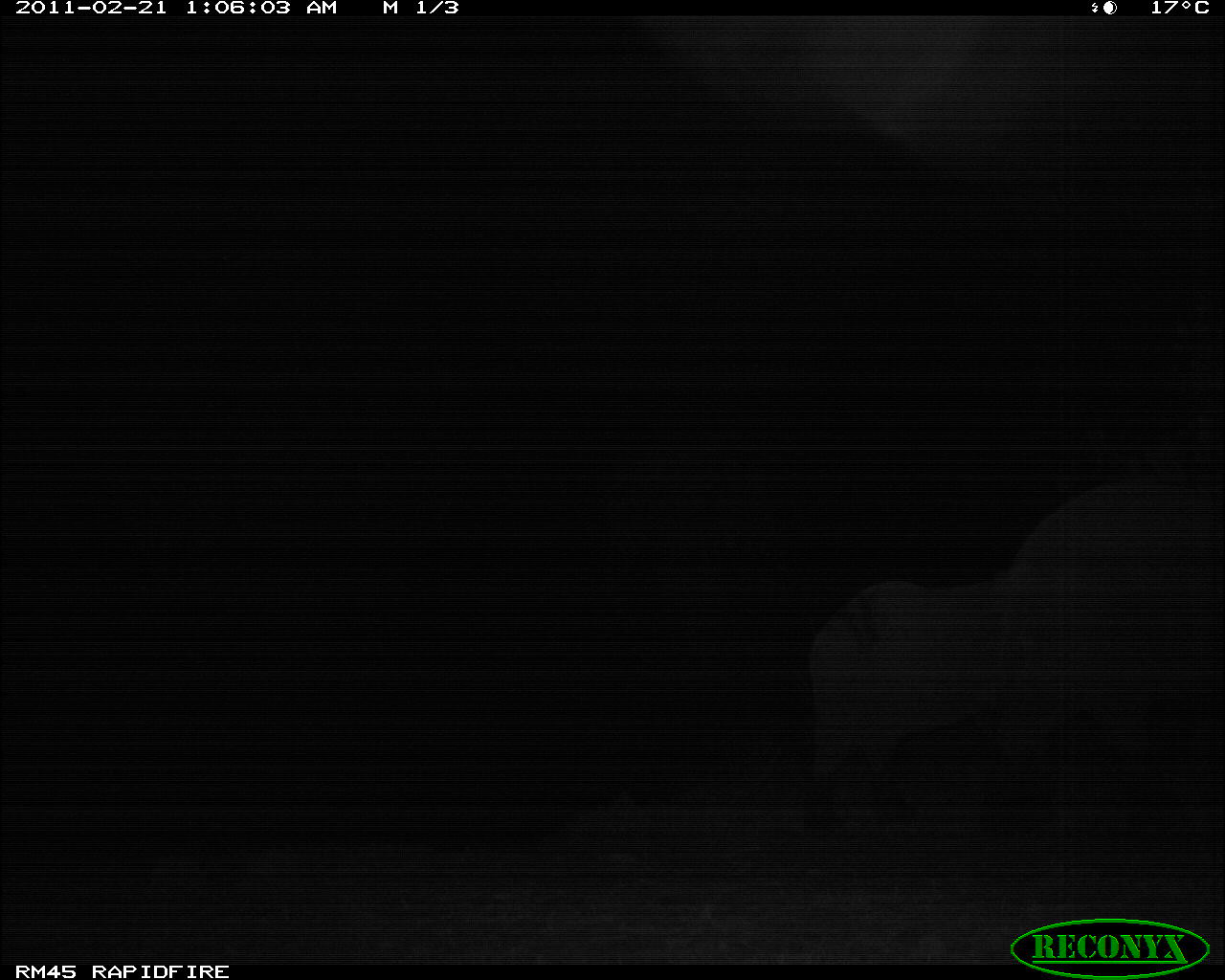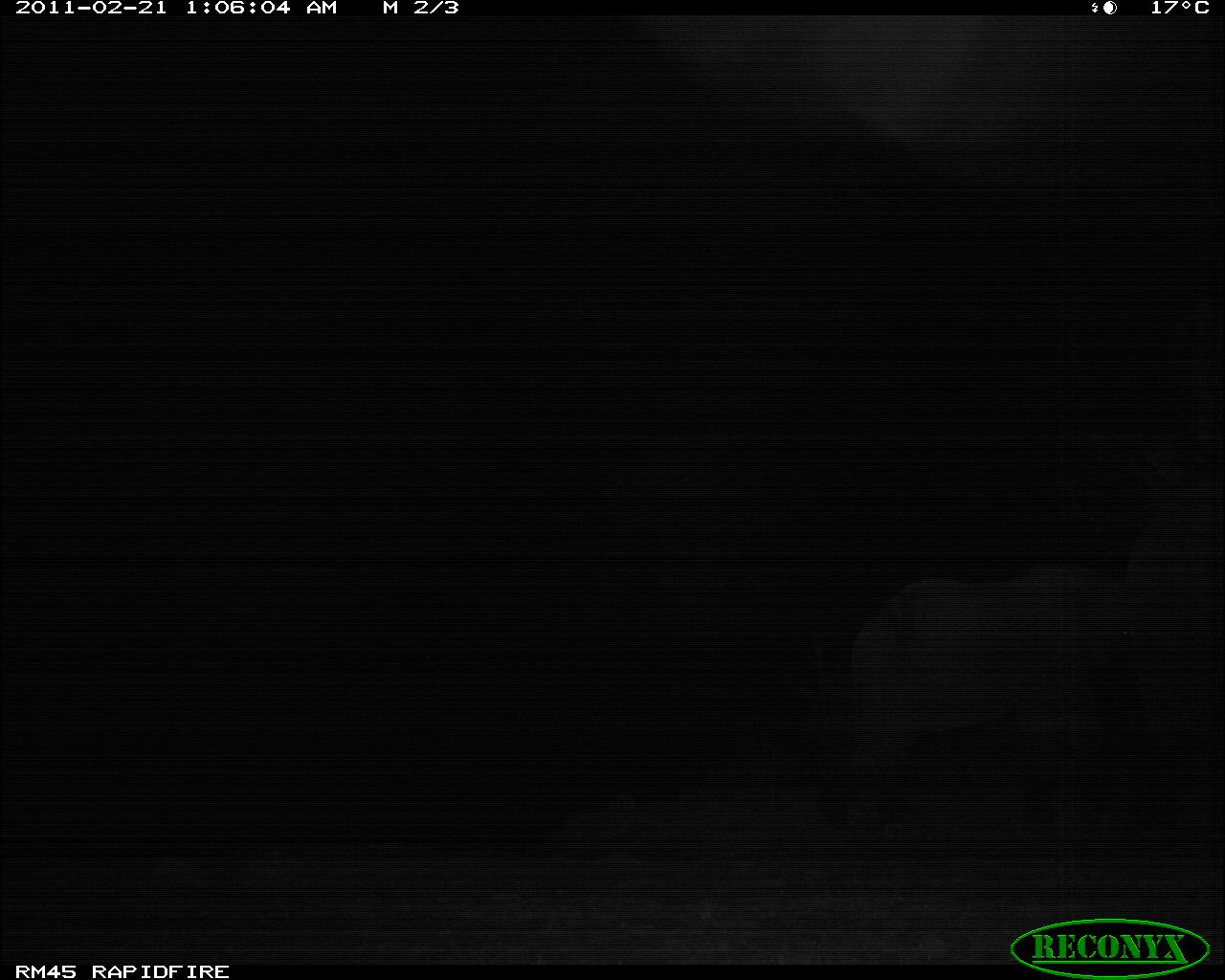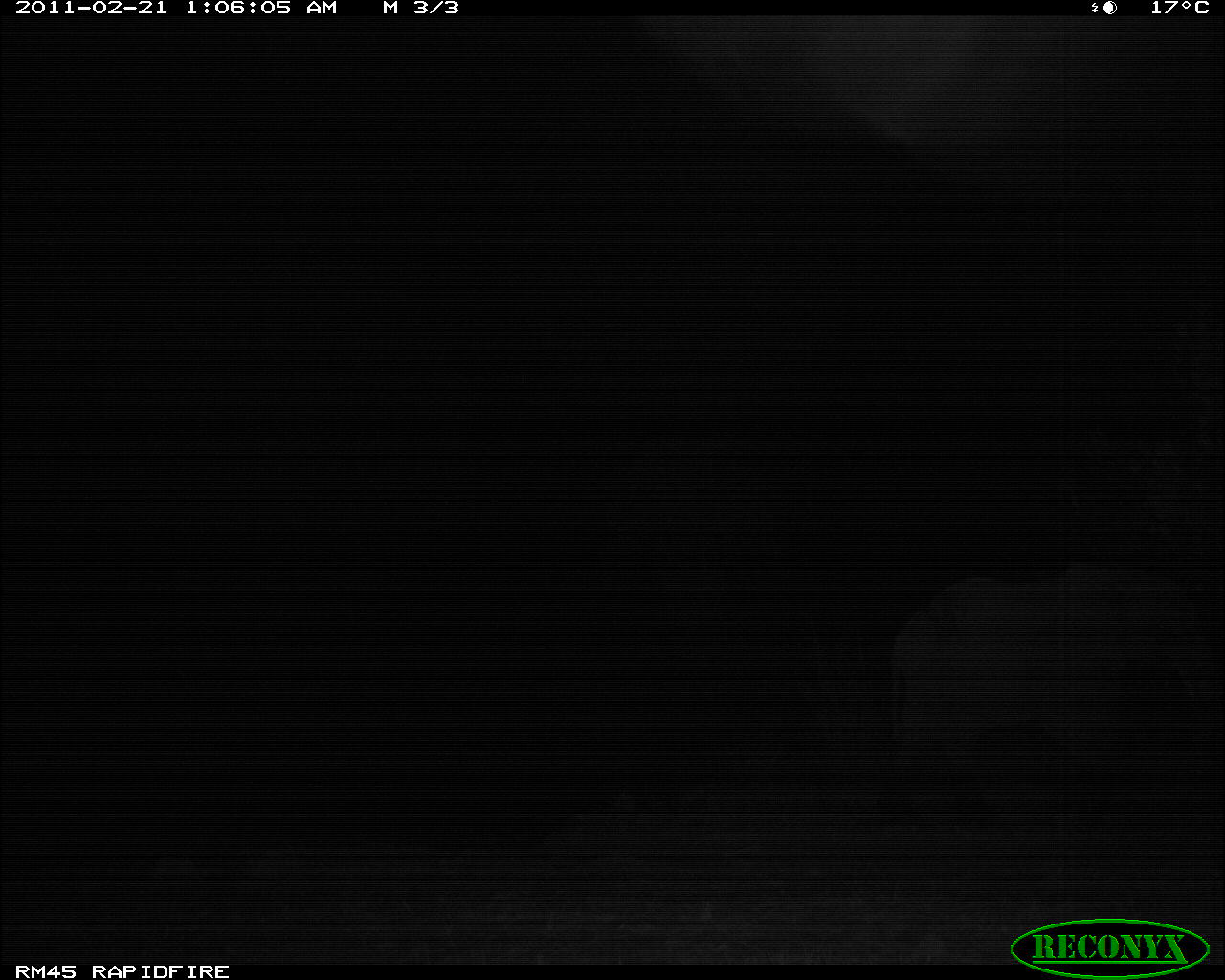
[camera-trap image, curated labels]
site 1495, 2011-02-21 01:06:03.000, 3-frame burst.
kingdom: Animalia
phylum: Chordata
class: Mammalia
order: Proboscidea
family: Elephantidae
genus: Loxodonta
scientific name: Loxodonta africana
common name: african bush elephant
Loxodonta africana (african bush elephant), count 2.